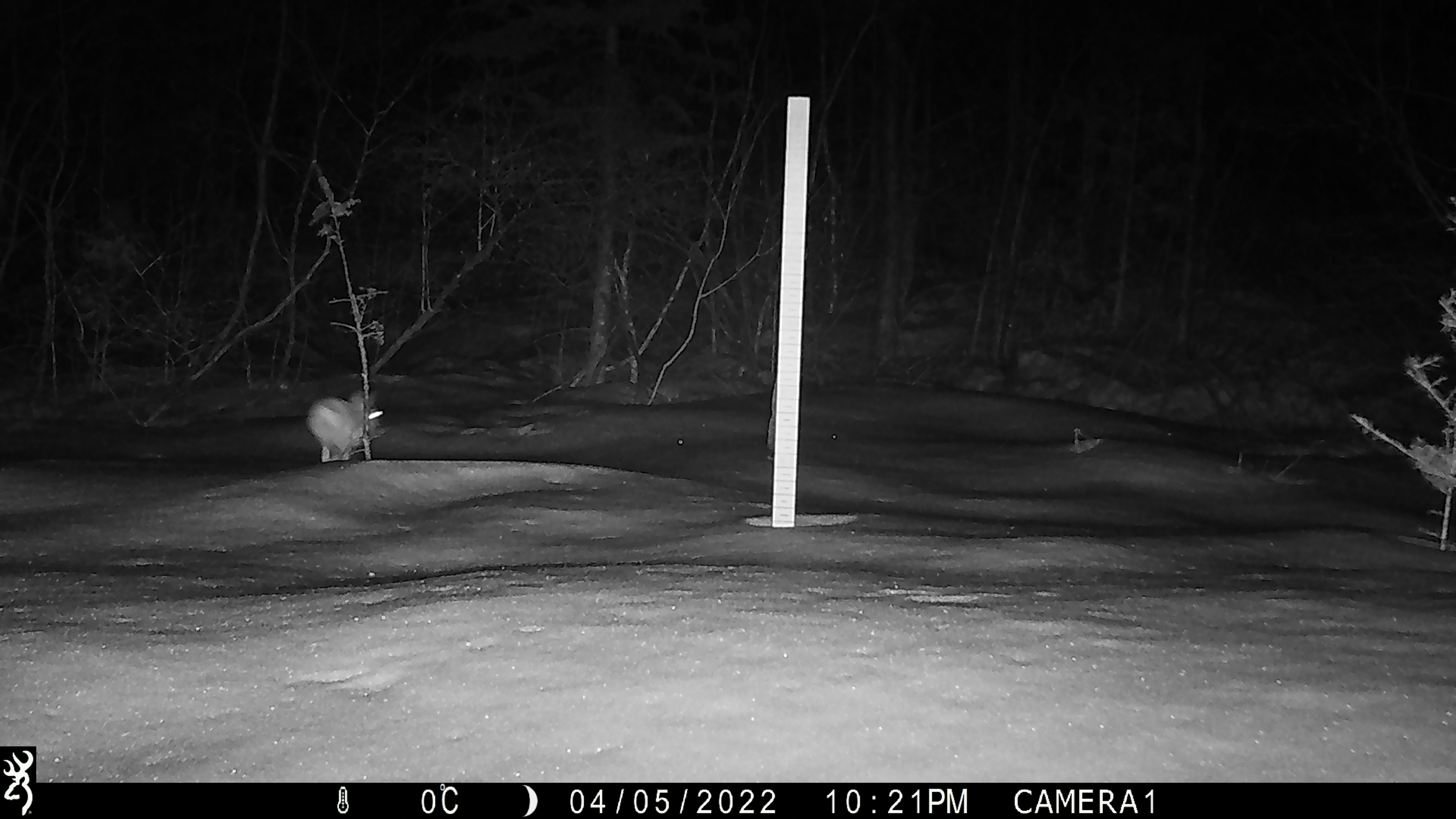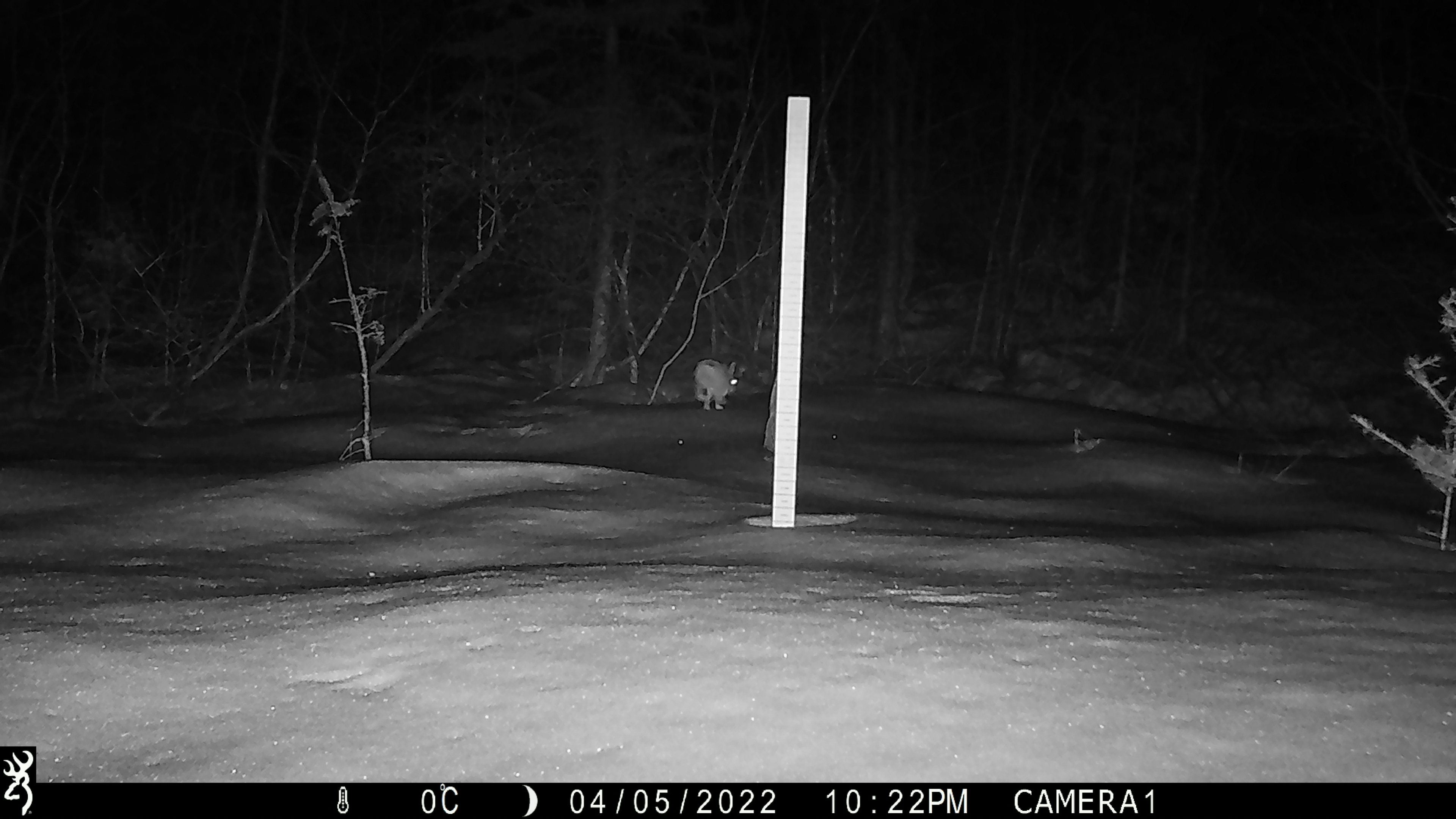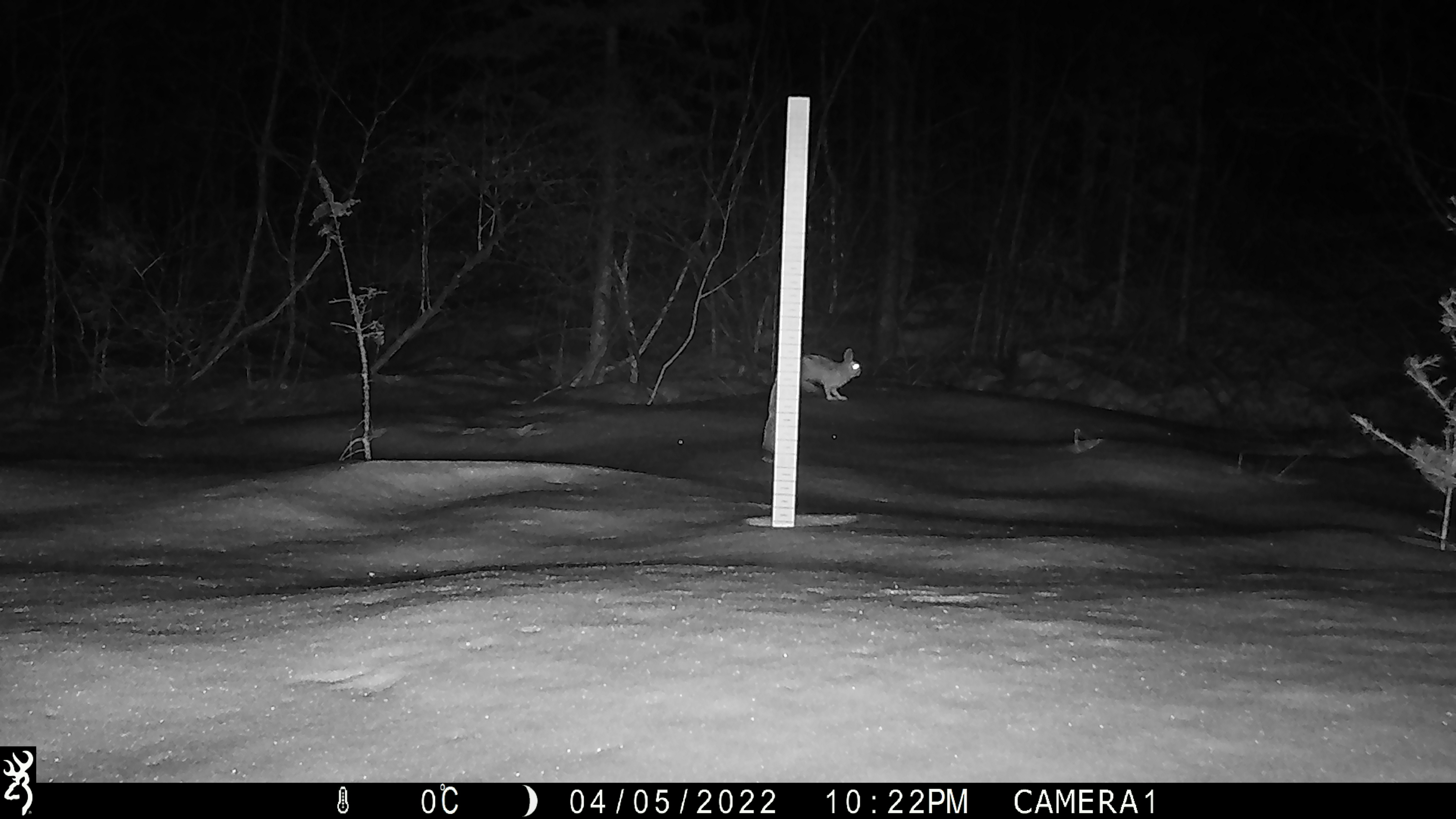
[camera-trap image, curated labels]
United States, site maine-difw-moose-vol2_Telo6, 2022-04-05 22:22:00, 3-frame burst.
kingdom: Animalia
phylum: Chordata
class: Mammalia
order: Lagomorpha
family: Leporidae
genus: Lepus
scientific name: Lepus americanus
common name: snowshoe hare